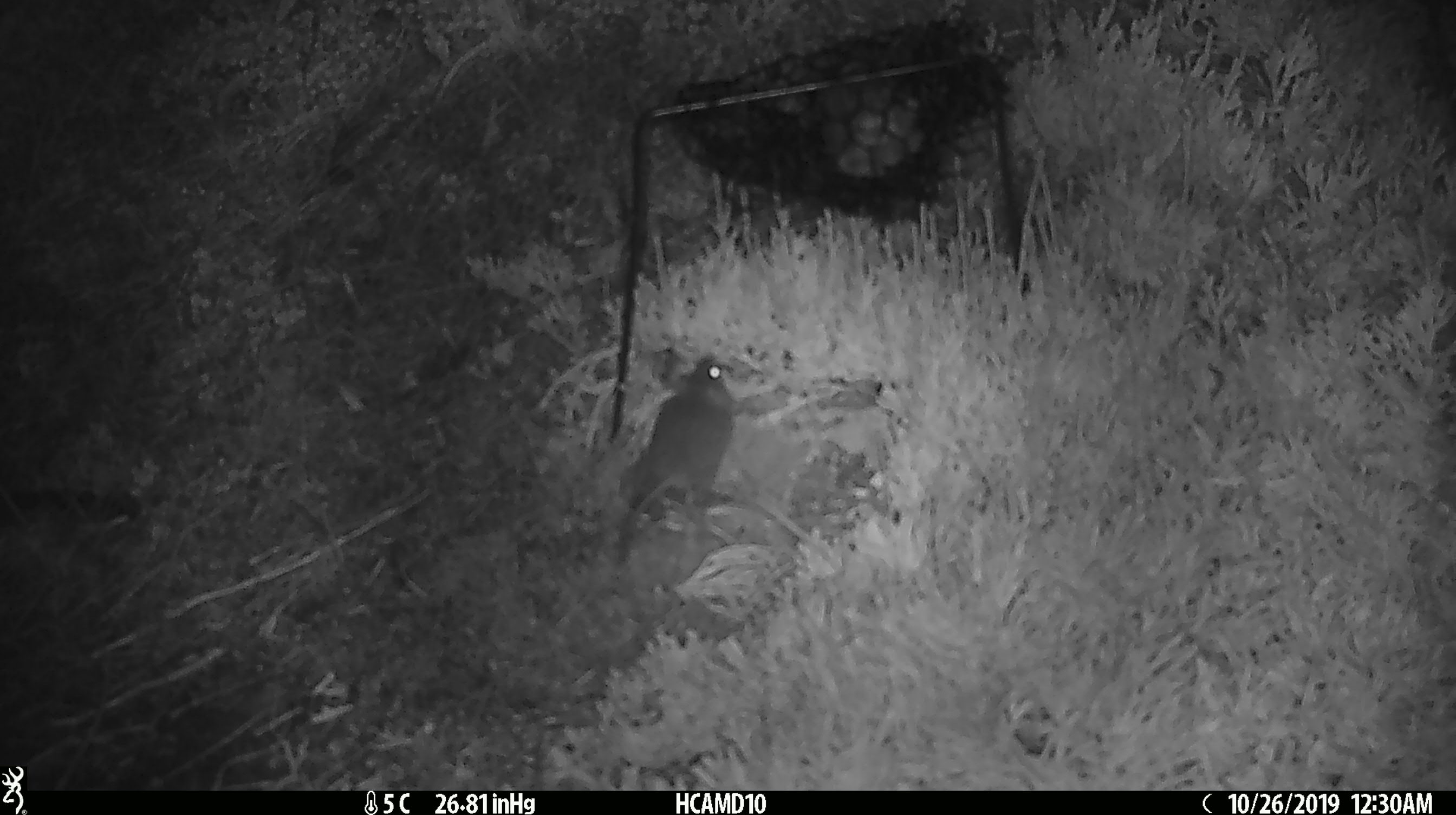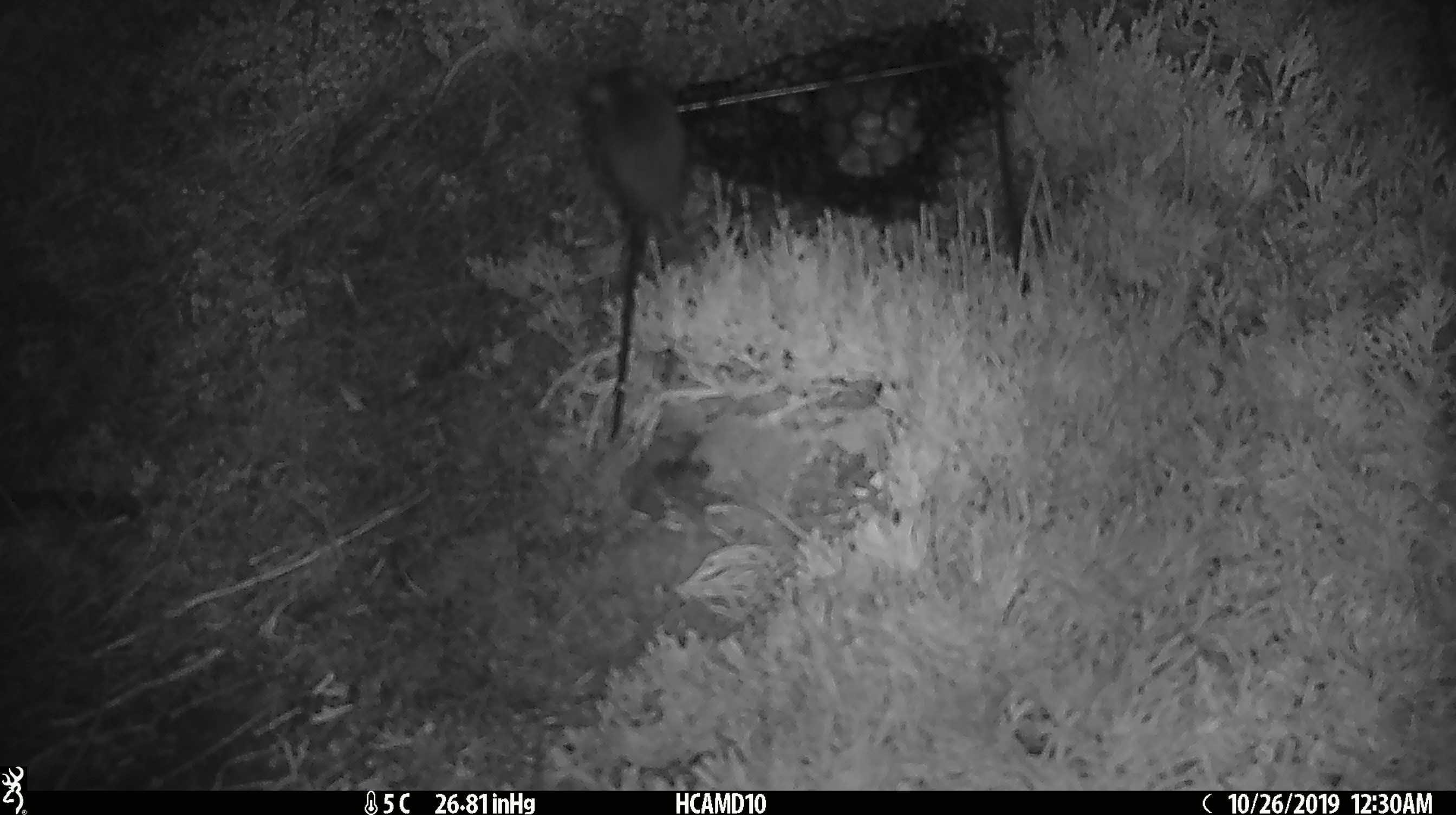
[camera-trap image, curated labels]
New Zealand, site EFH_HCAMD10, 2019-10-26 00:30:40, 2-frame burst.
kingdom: Animalia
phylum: Chordata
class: Mammalia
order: Rodentia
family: Muridae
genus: Mus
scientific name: Mus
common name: mouse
Mouse (Mus).